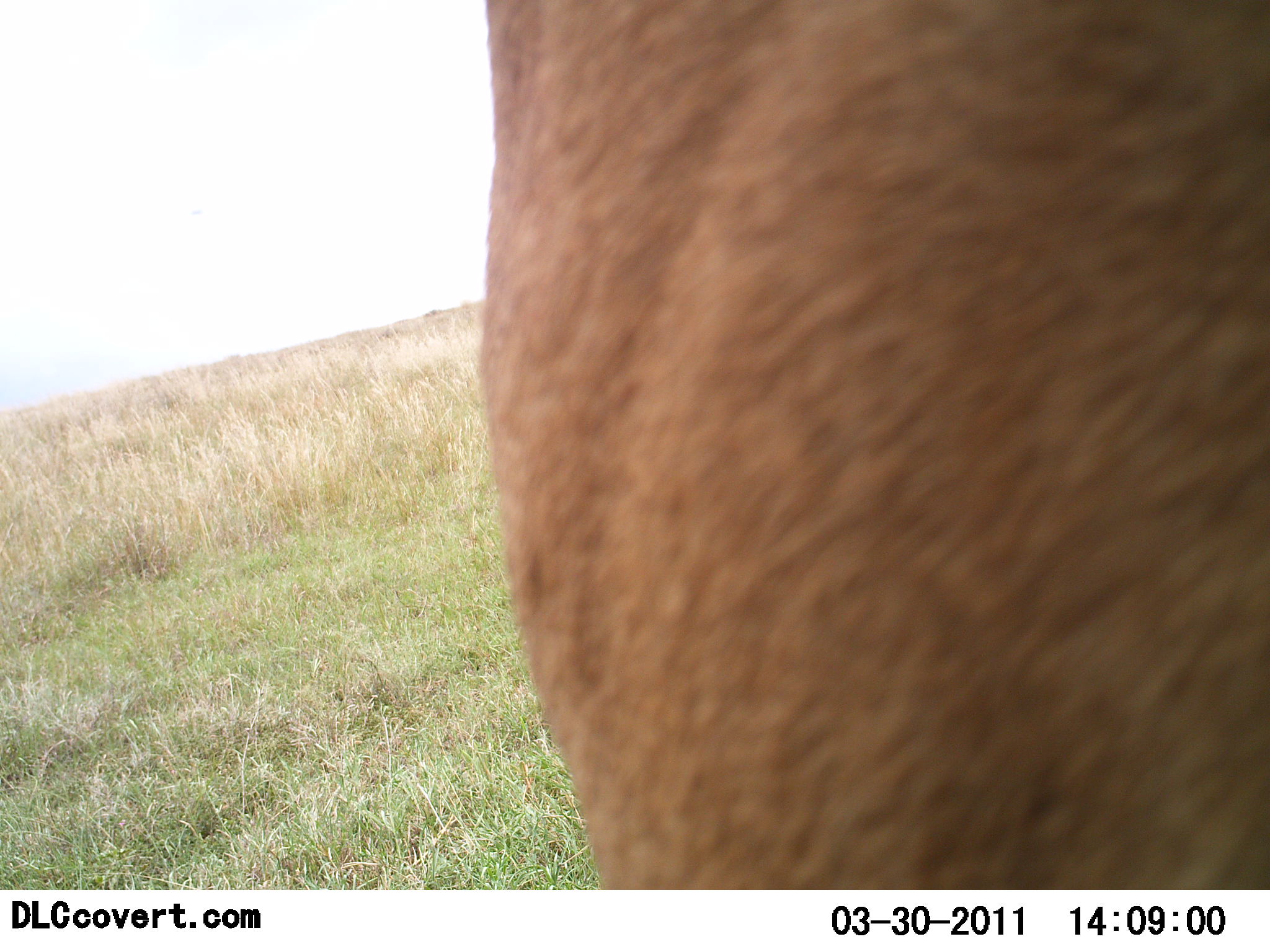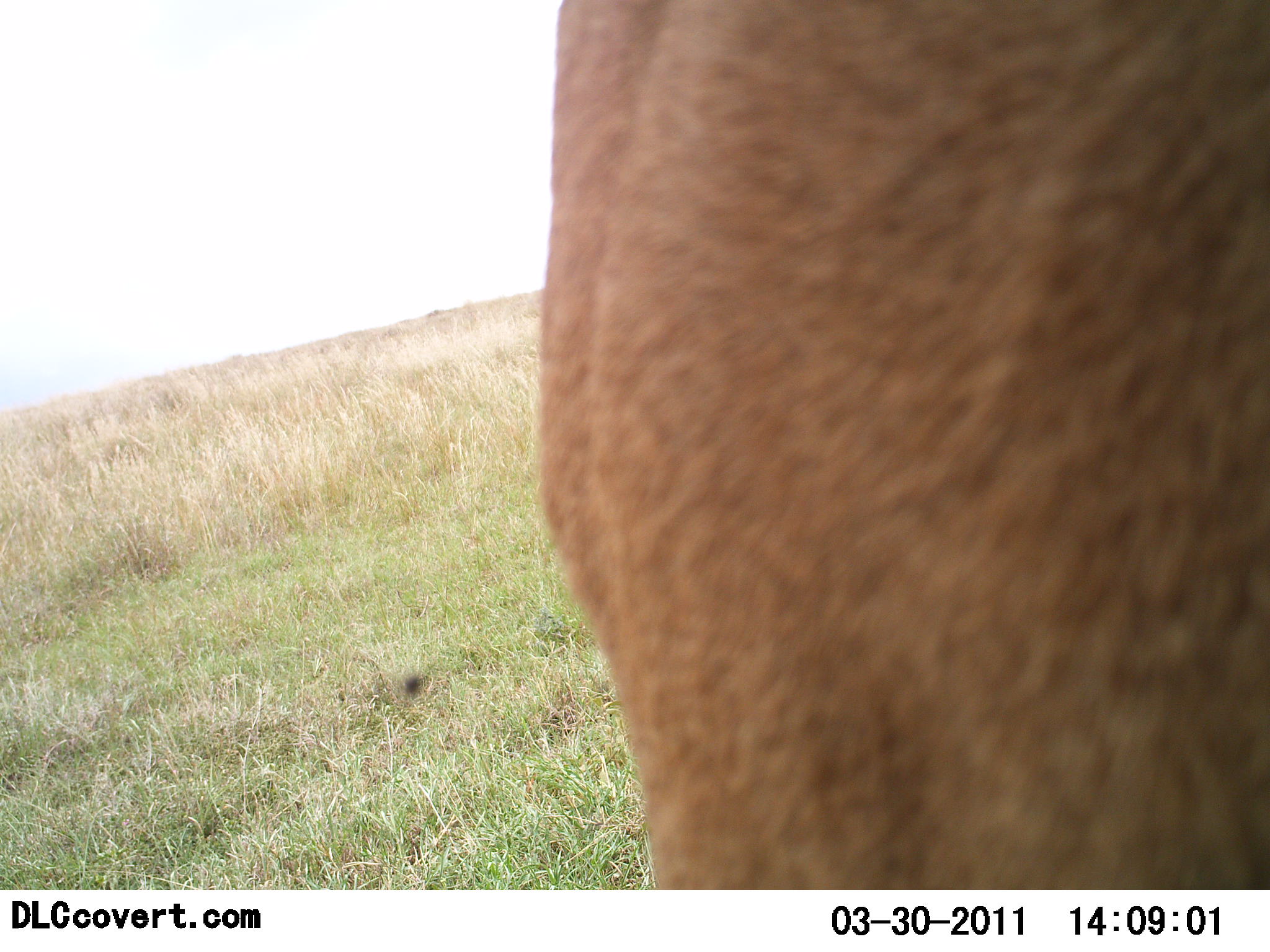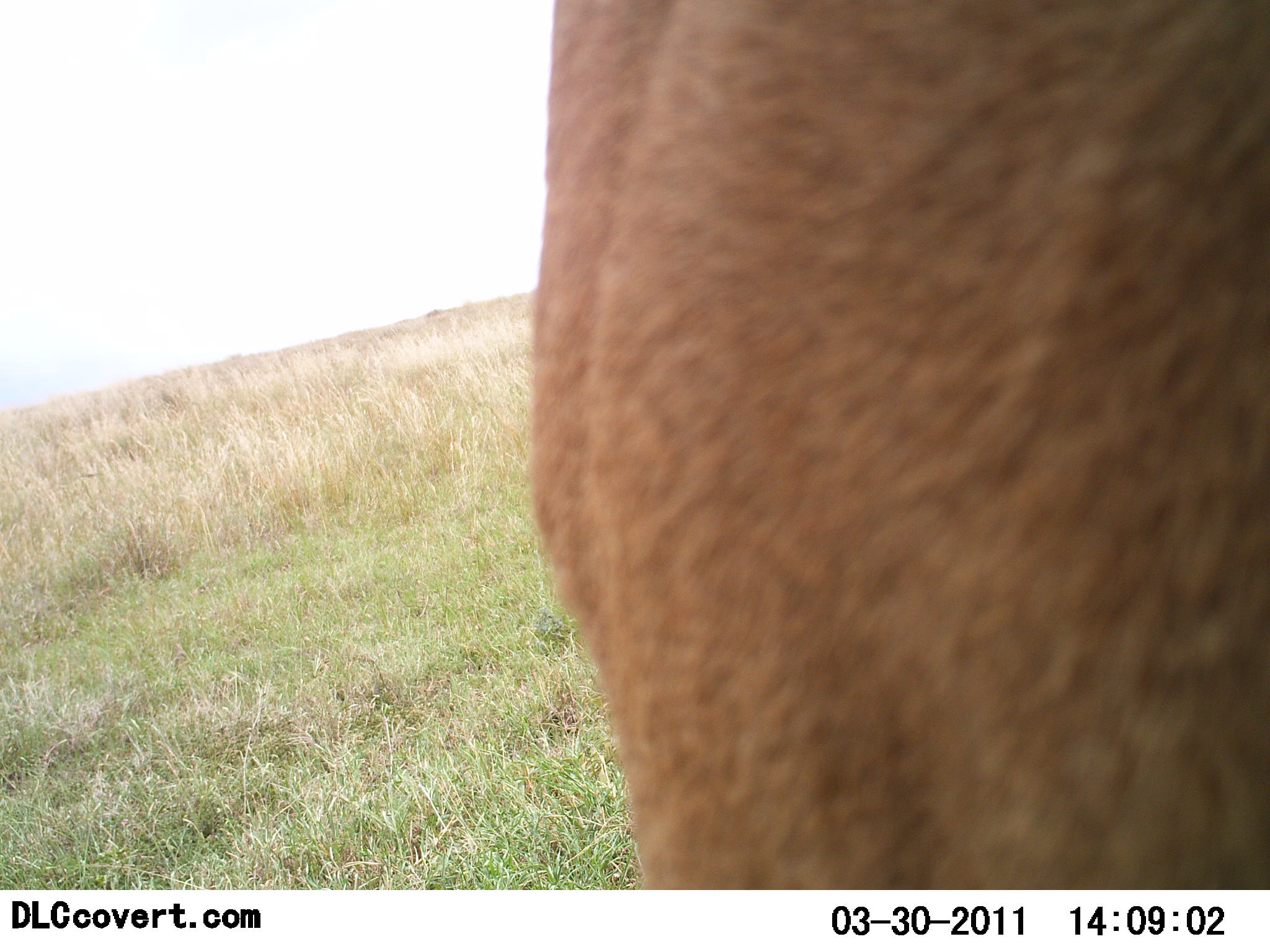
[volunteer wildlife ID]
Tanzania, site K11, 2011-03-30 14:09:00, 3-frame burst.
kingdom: Animalia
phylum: Chordata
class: Mammalia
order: Artiodactyla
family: Bovidae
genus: Alcelaphus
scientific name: Alcelaphus buselaphus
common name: hartebeest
Hartebeest (Alcelaphus buselaphus), count 1. Behavior (volunteer vote fractions): standing 100%, resting 0%, moving 0%, interacting 0%. Young present (vote fraction): 0%. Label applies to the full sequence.